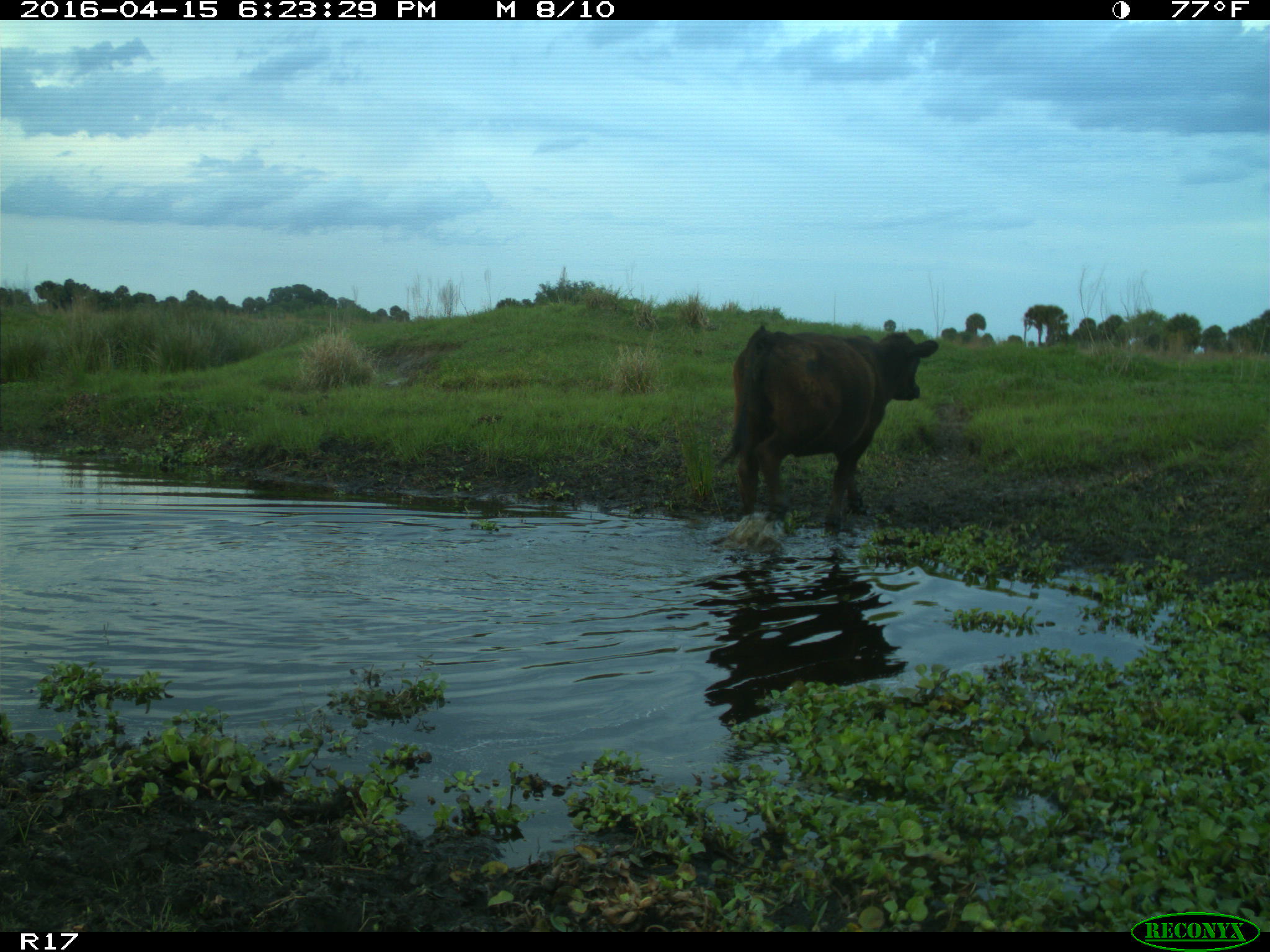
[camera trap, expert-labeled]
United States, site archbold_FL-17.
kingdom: Animalia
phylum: Chordata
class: Mammalia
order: Artiodactyla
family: Bovidae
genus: Bos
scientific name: Bos taurus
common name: domestic cow